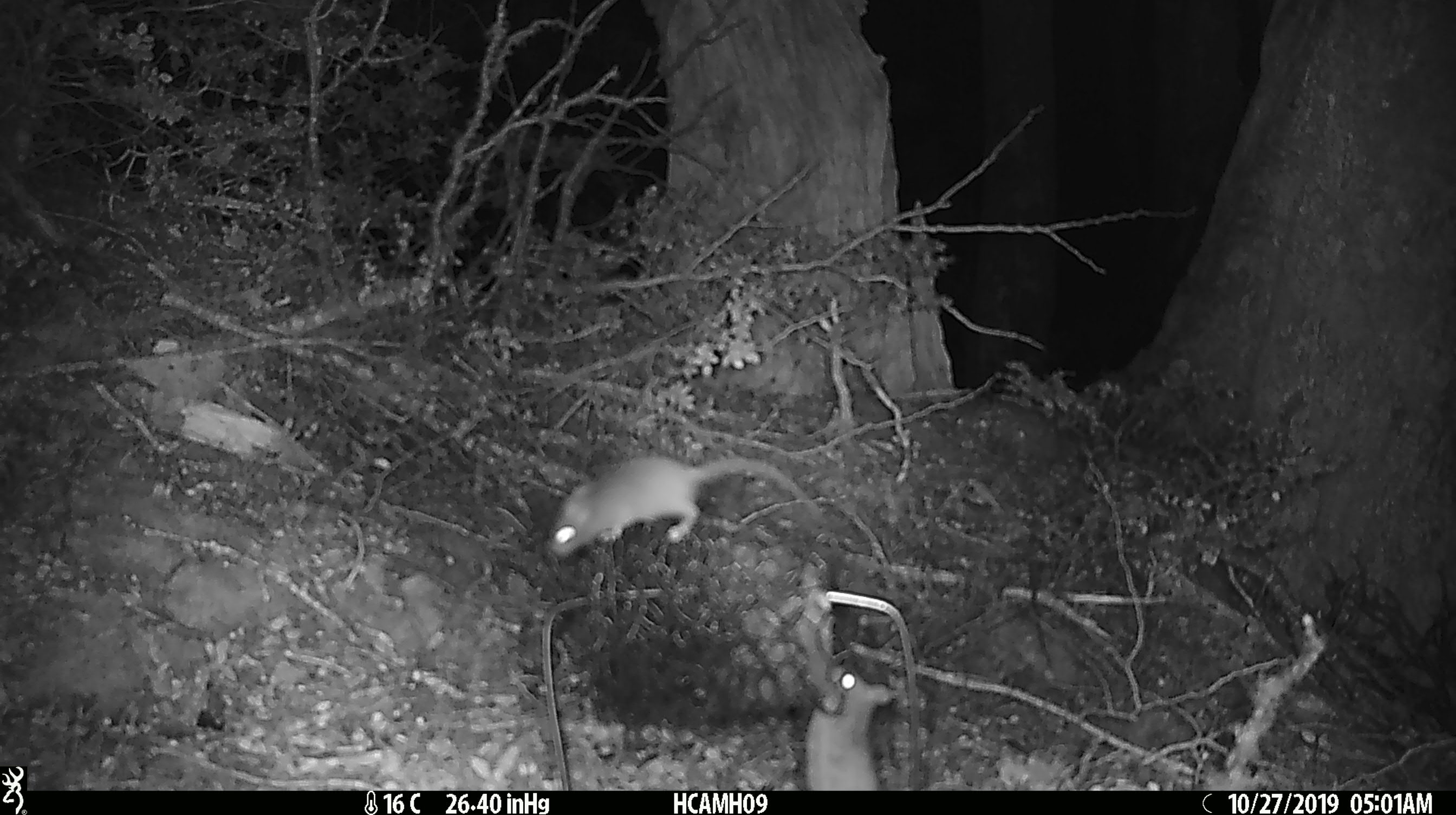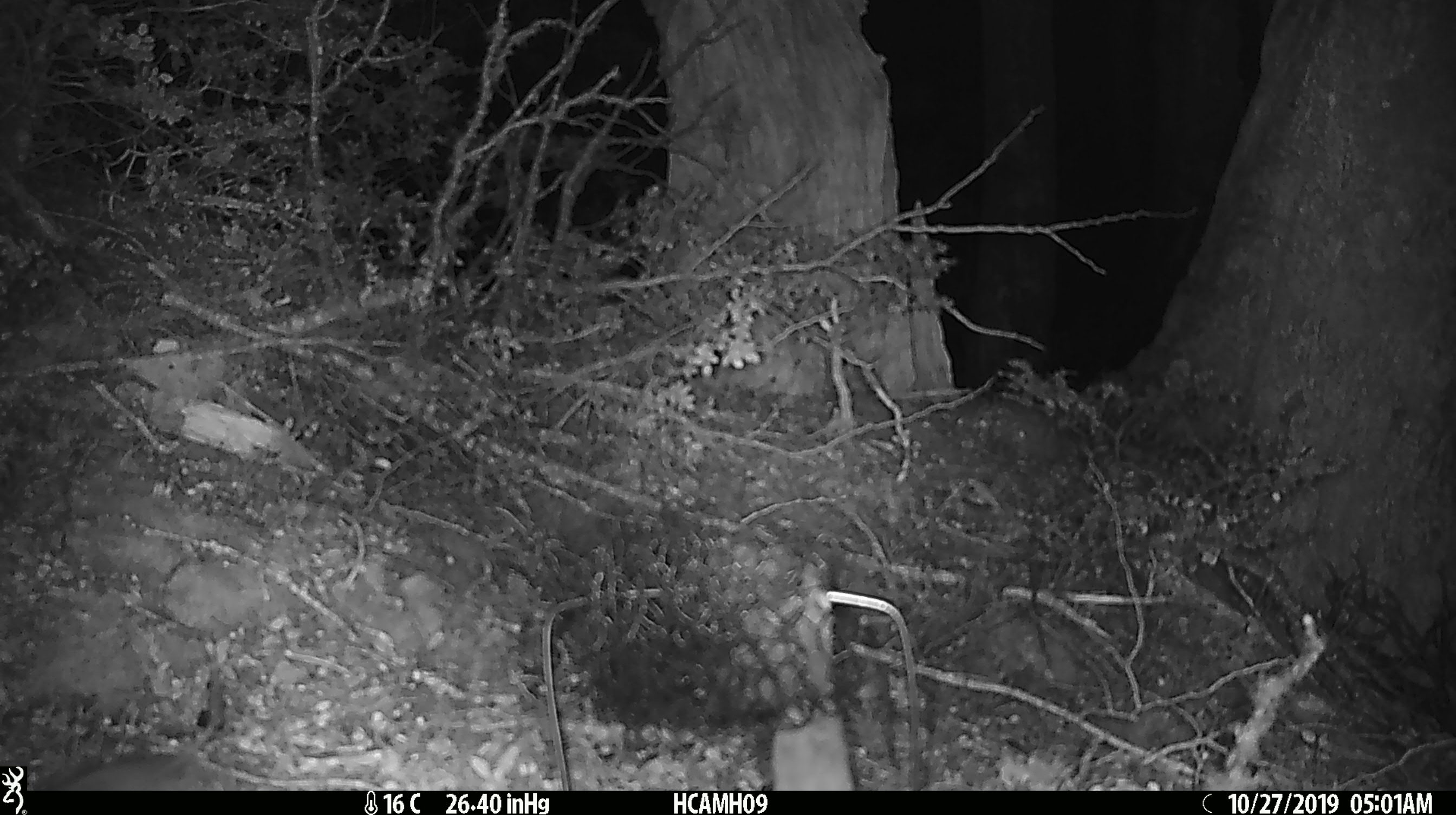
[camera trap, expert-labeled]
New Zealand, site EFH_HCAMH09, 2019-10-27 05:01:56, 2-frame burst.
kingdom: Animalia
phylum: Chordata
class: Mammalia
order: Rodentia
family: Muridae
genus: Mus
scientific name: Mus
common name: mouse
Mouse (Mus).